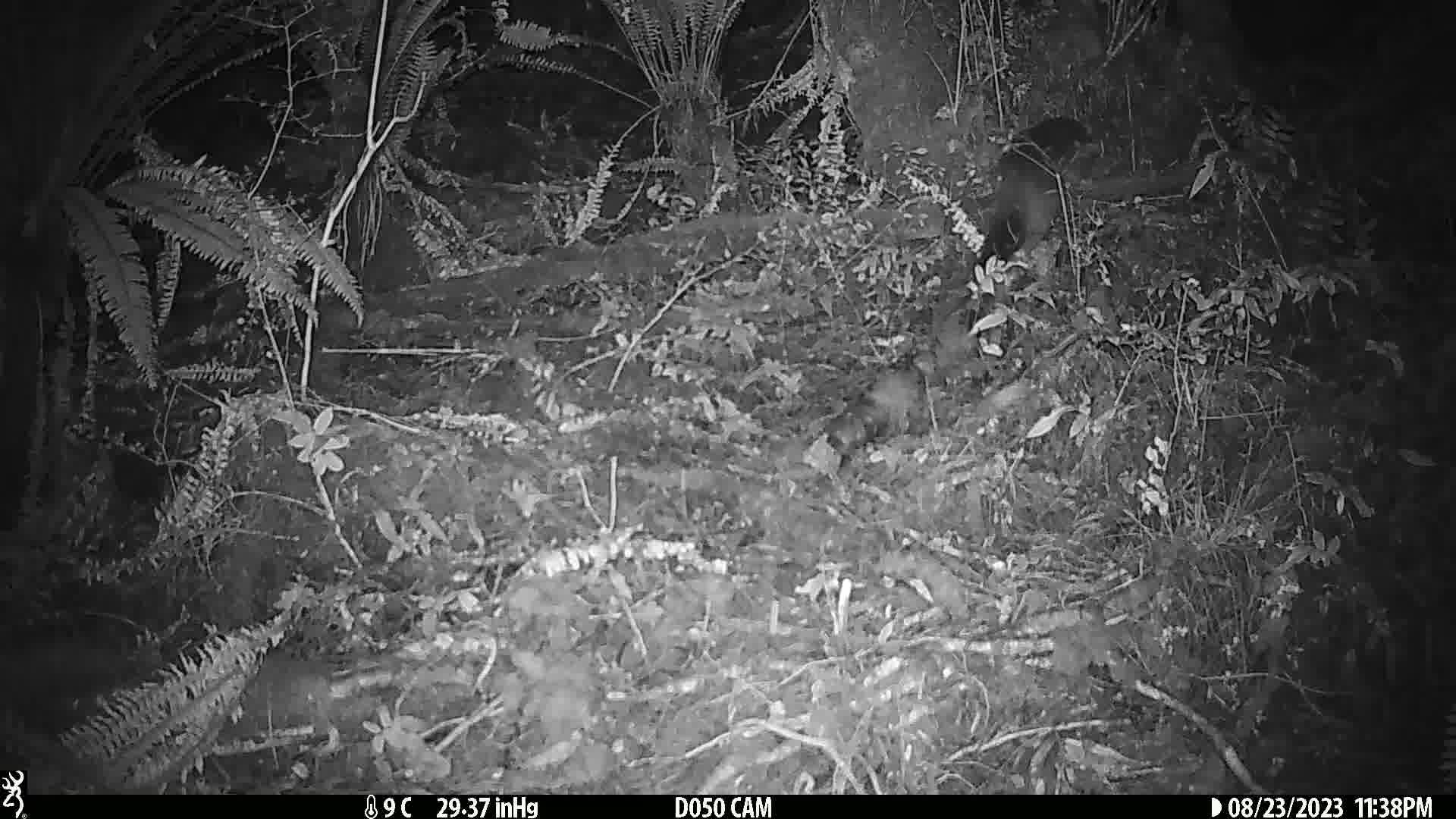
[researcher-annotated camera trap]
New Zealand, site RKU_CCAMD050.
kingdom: Animalia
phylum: Chordata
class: Mammalia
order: Diprotodontia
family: Phalangeridae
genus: Trichosurus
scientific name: Trichosurus vulpecula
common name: common brushtail possum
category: possum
Possum (common brushtail possum) (Trichosurus vulpecula).